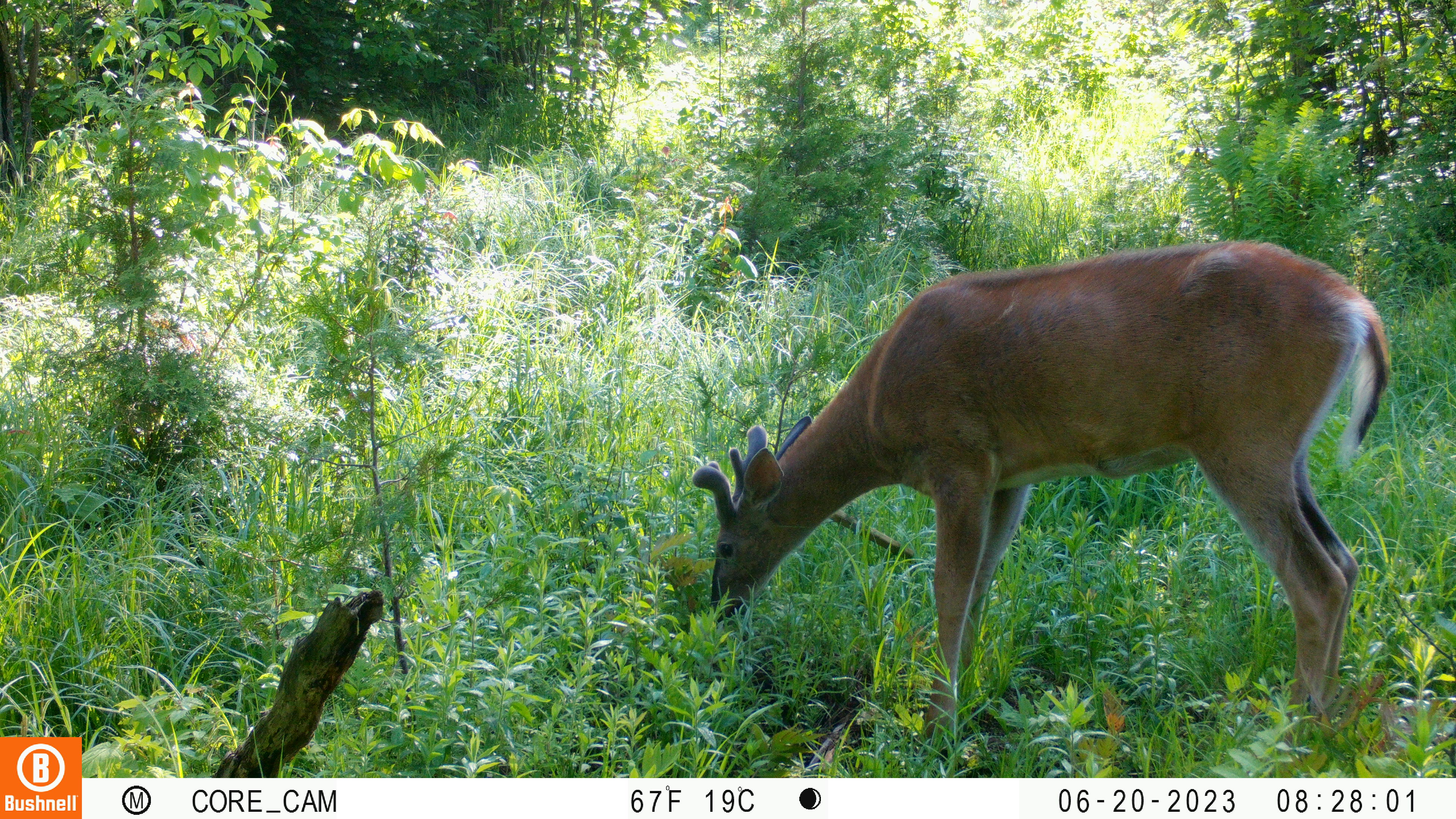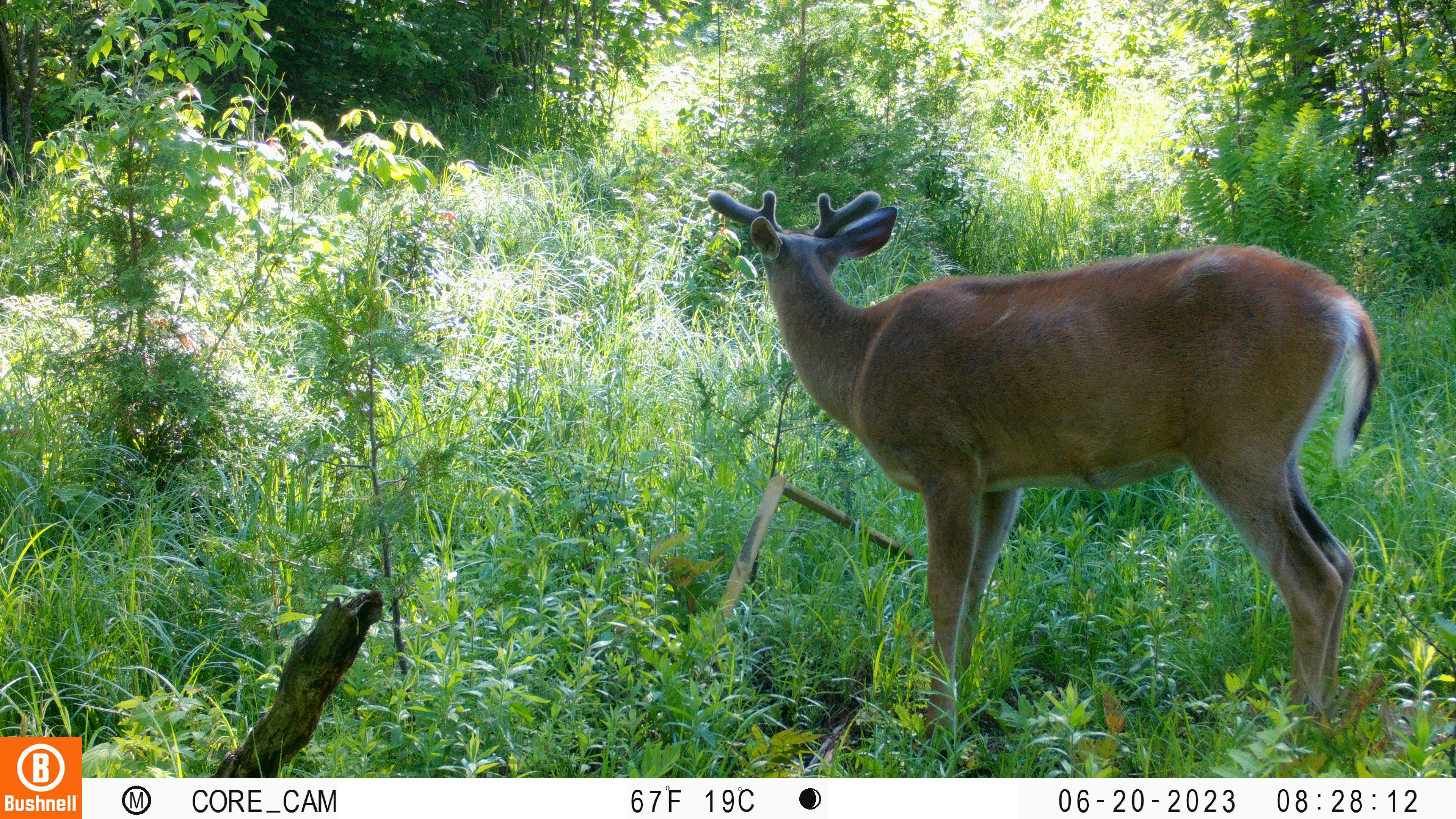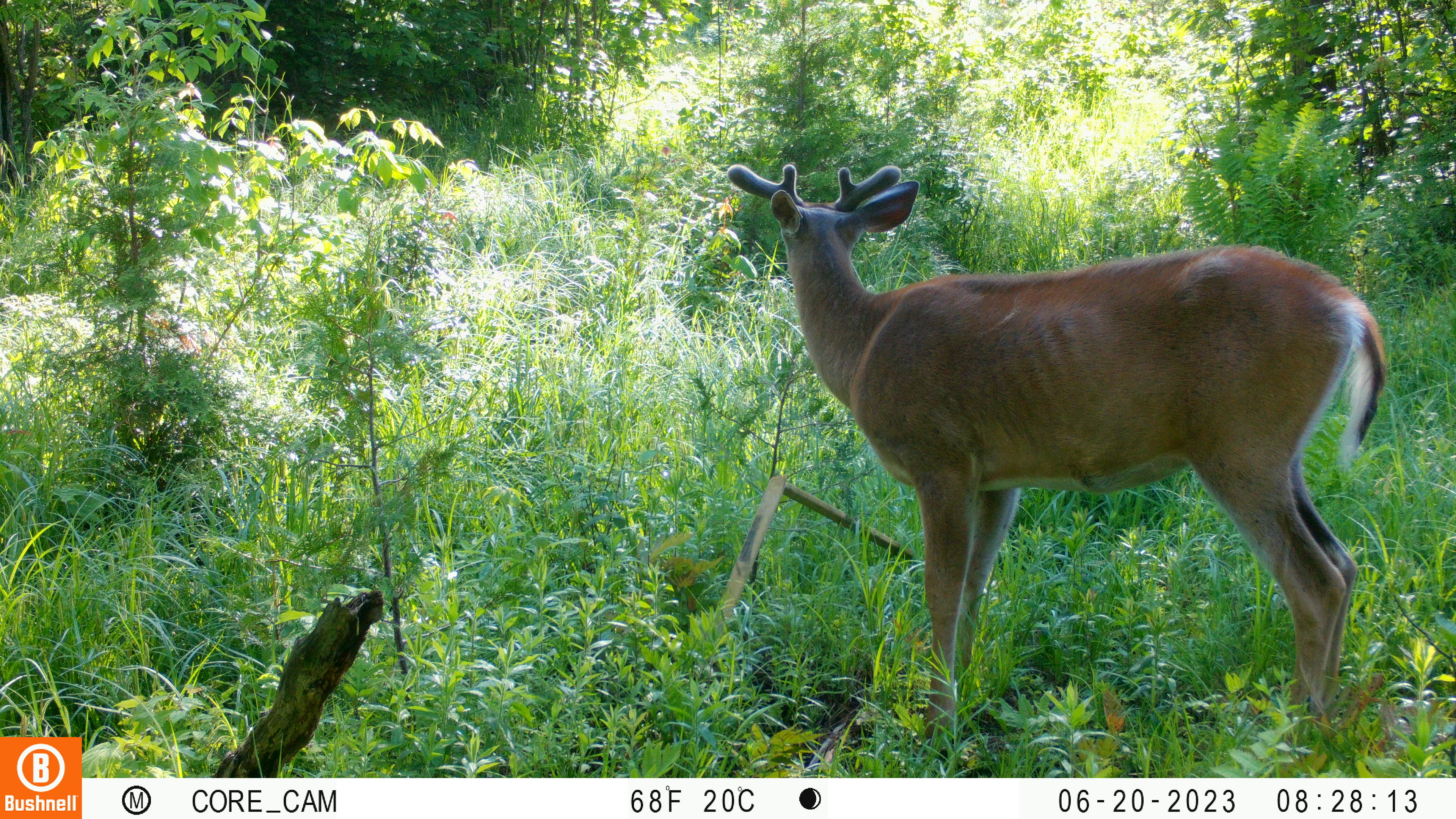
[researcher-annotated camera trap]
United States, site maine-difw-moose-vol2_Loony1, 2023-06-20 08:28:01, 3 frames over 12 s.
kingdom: Animalia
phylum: Chordata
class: Mammalia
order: Artiodactyla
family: Cervidae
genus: Odocoileus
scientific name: Odocoileus virginianus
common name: white-tailed deer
White-tailed deer (Odocoileus virginianus).